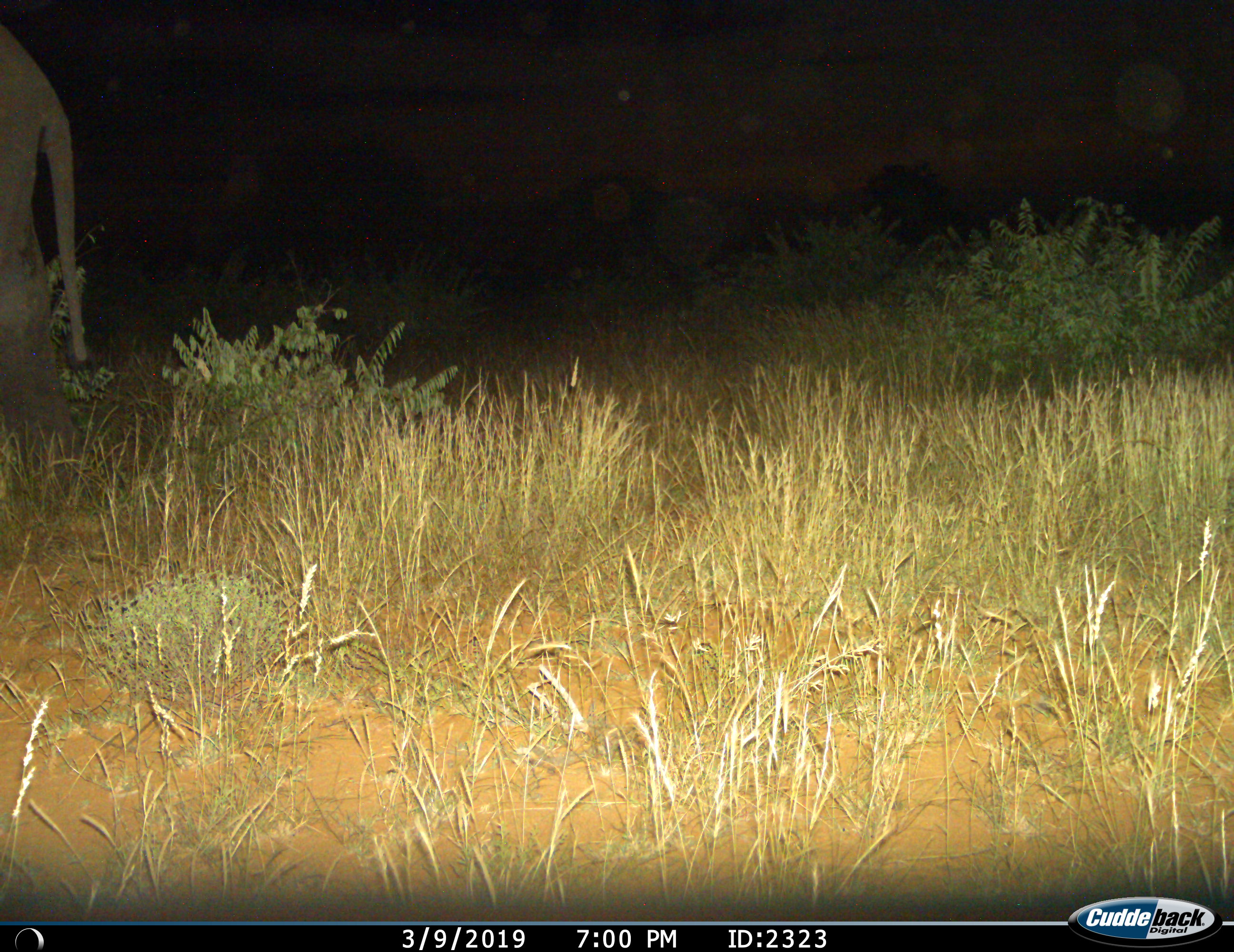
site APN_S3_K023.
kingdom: Animalia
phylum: Chordata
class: Mammalia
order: Proboscidea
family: Elephantidae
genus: Loxodonta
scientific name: Loxodonta africana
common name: african bush elephant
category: elephant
Elephant (african bush elephant) (Loxodonta africana), count 1. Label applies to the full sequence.